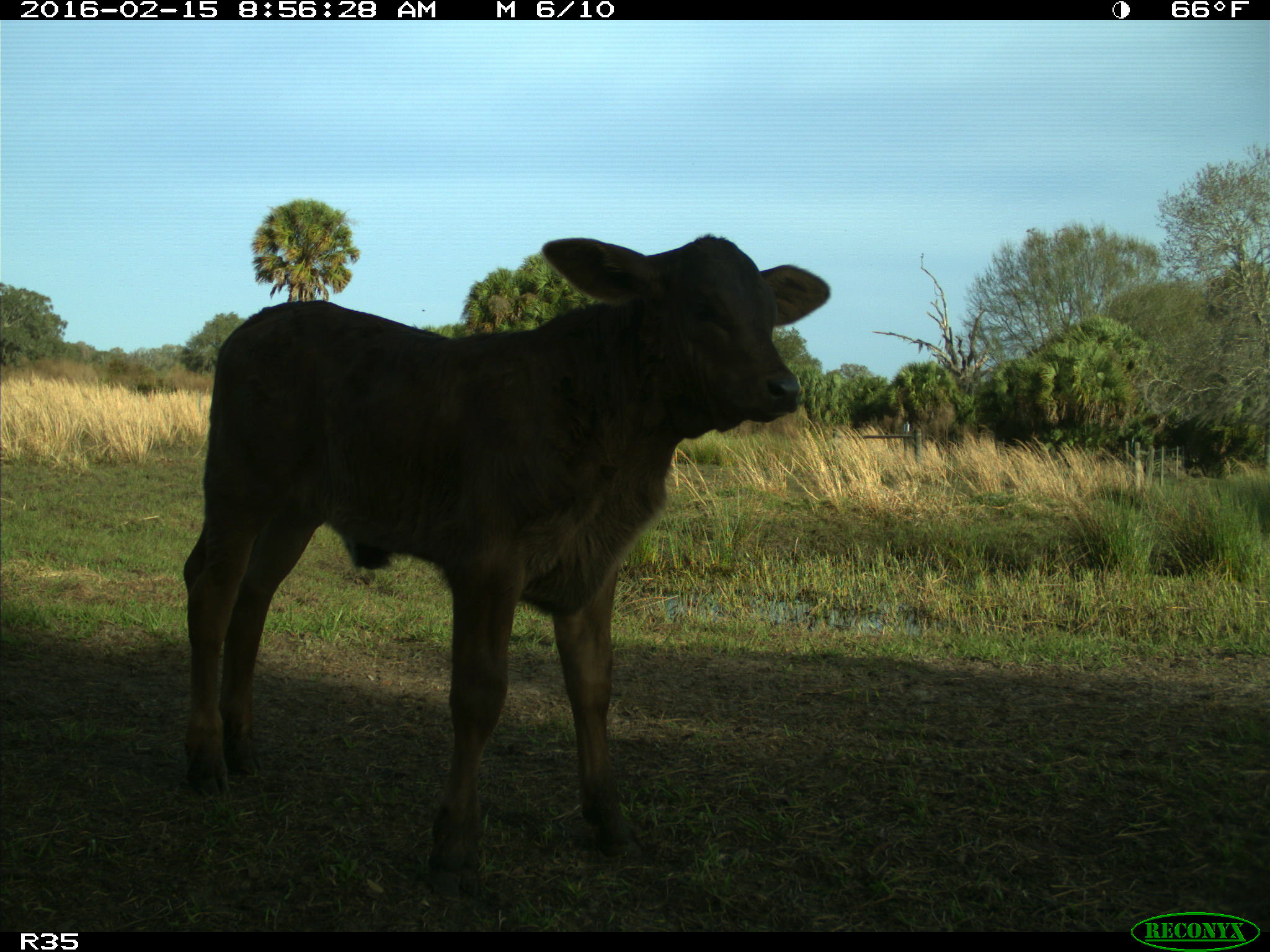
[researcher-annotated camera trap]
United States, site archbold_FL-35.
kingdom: Animalia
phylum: Chordata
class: Mammalia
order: Artiodactyla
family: Bovidae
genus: Bos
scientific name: Bos taurus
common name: domestic cow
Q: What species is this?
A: Bos taurus (domestic cow).